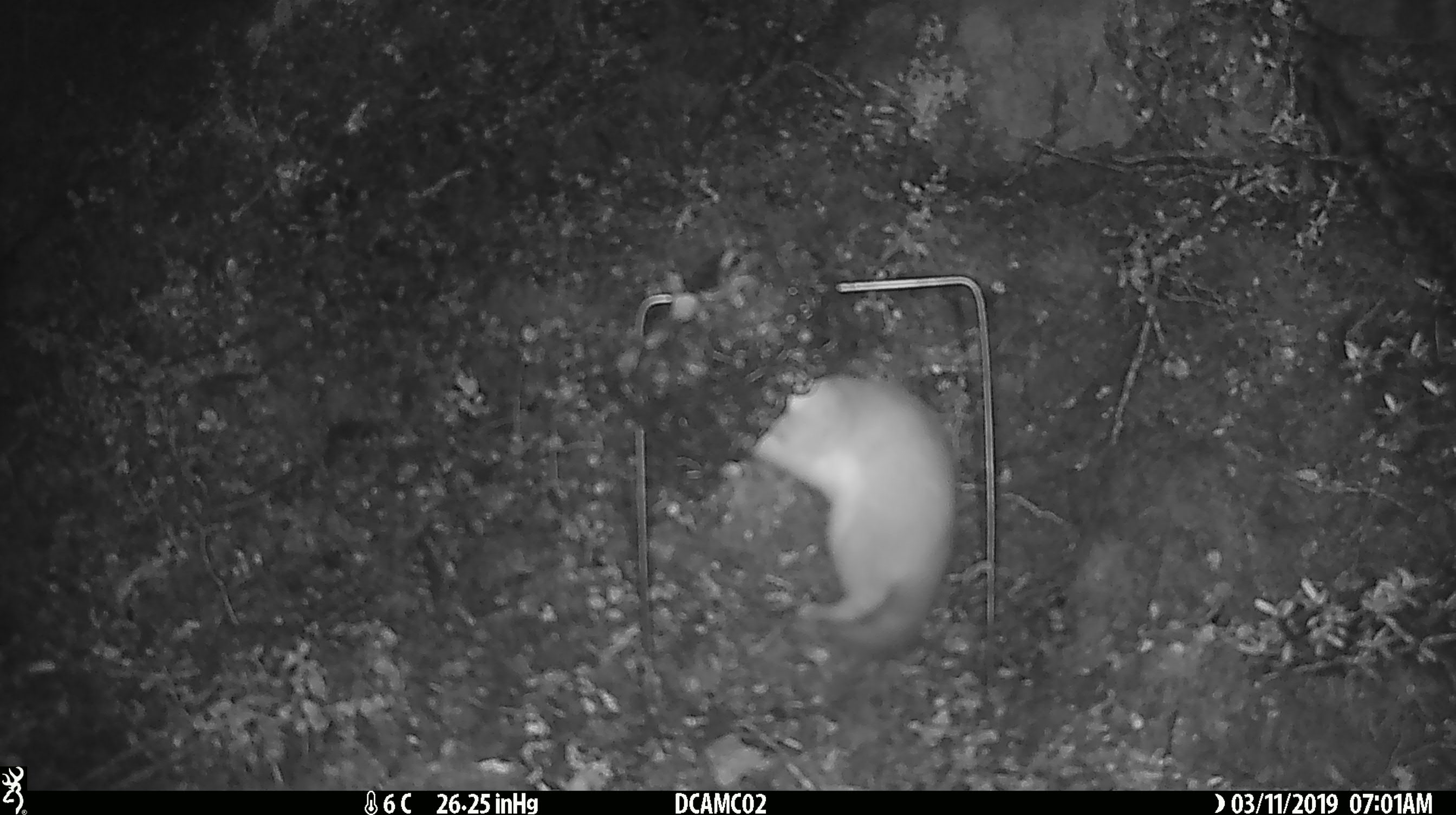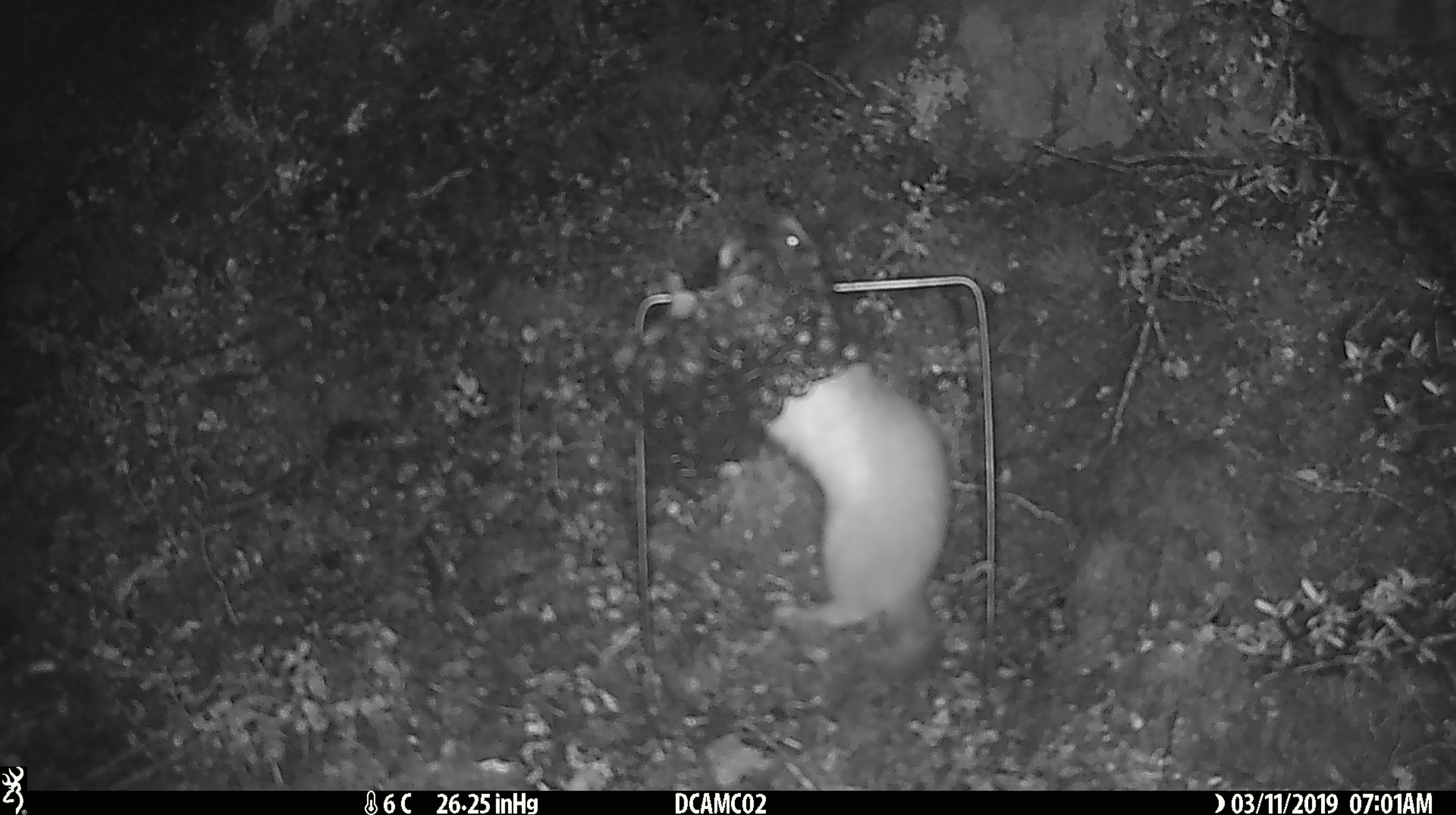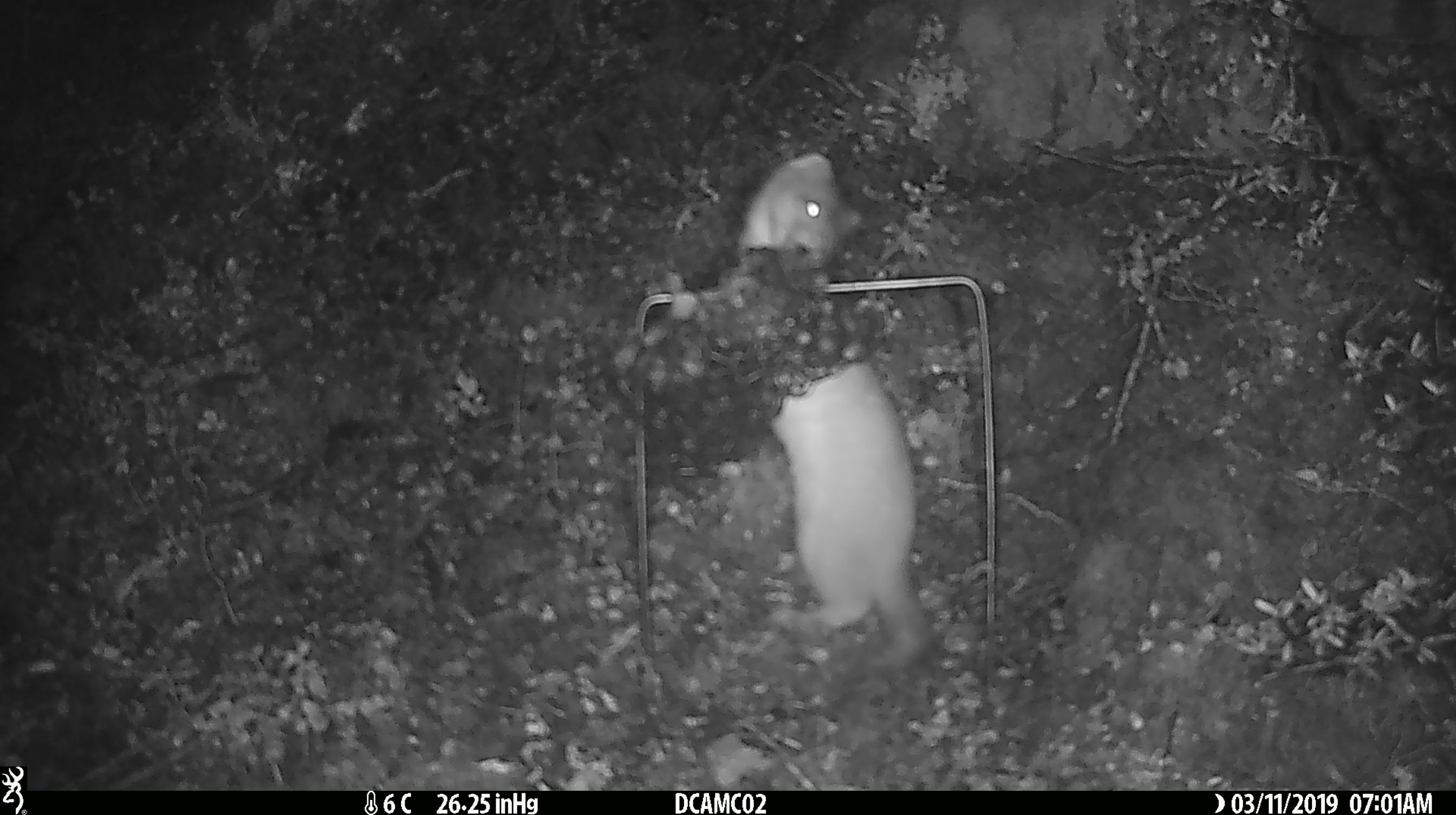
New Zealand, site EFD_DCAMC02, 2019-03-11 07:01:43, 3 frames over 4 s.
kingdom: Animalia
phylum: Chordata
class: Mammalia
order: Carnivora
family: Mustelidae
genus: Mustela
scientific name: Mustela erminea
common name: stoat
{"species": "stoat (Mustela erminea)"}